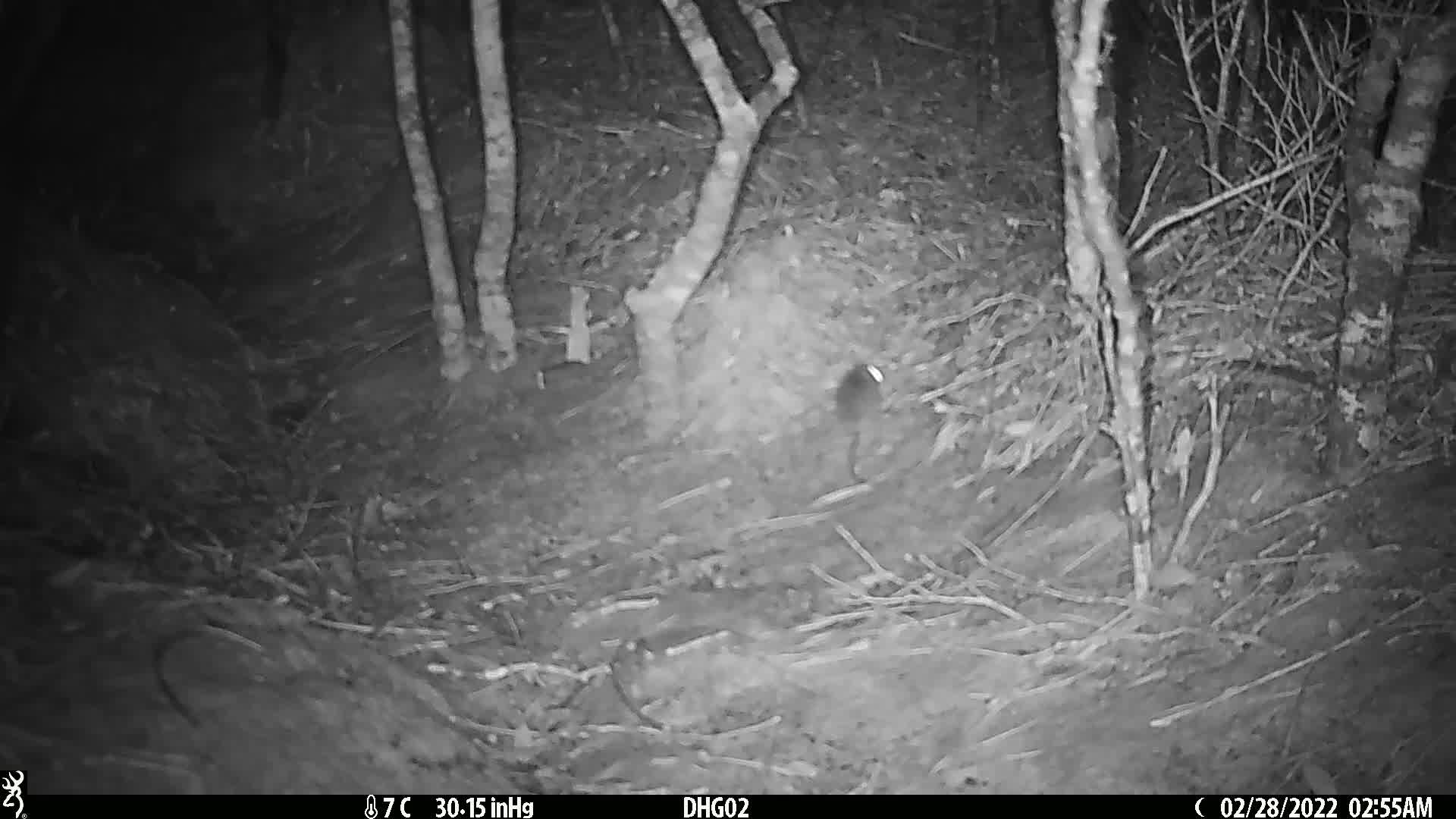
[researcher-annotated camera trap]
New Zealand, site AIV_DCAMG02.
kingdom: Animalia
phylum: Chordata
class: Mammalia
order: Rodentia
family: Muridae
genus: Mus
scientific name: Mus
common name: mouse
Mouse (Mus).